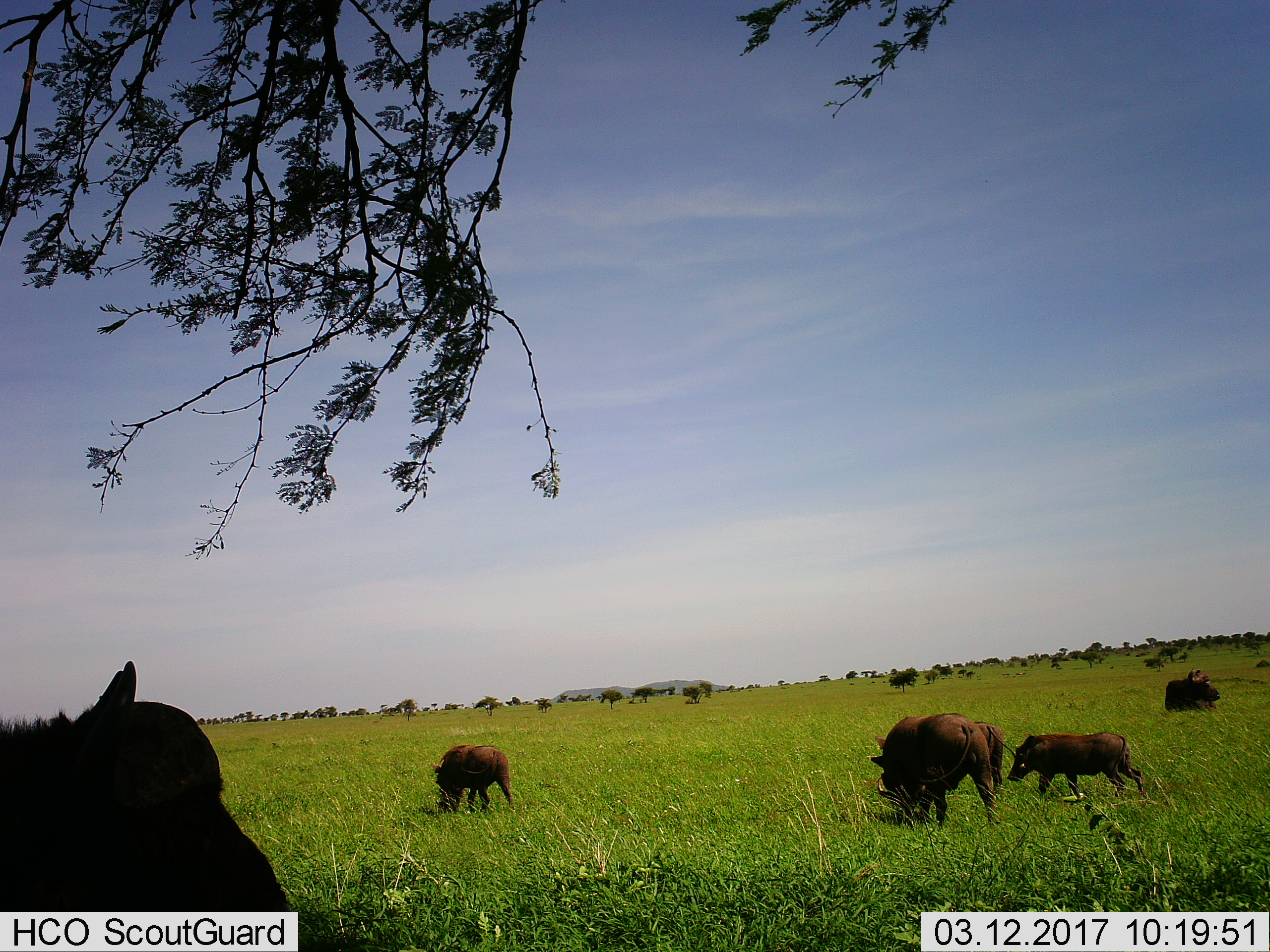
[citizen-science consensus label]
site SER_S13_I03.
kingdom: Animalia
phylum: Chordata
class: Mammalia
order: Artiodactyla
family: Suidae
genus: Phacochoerus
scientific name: Phacochoerus africanus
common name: warthog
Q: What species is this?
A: Warthog (Phacochoerus africanus).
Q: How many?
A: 5.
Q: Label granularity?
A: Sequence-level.